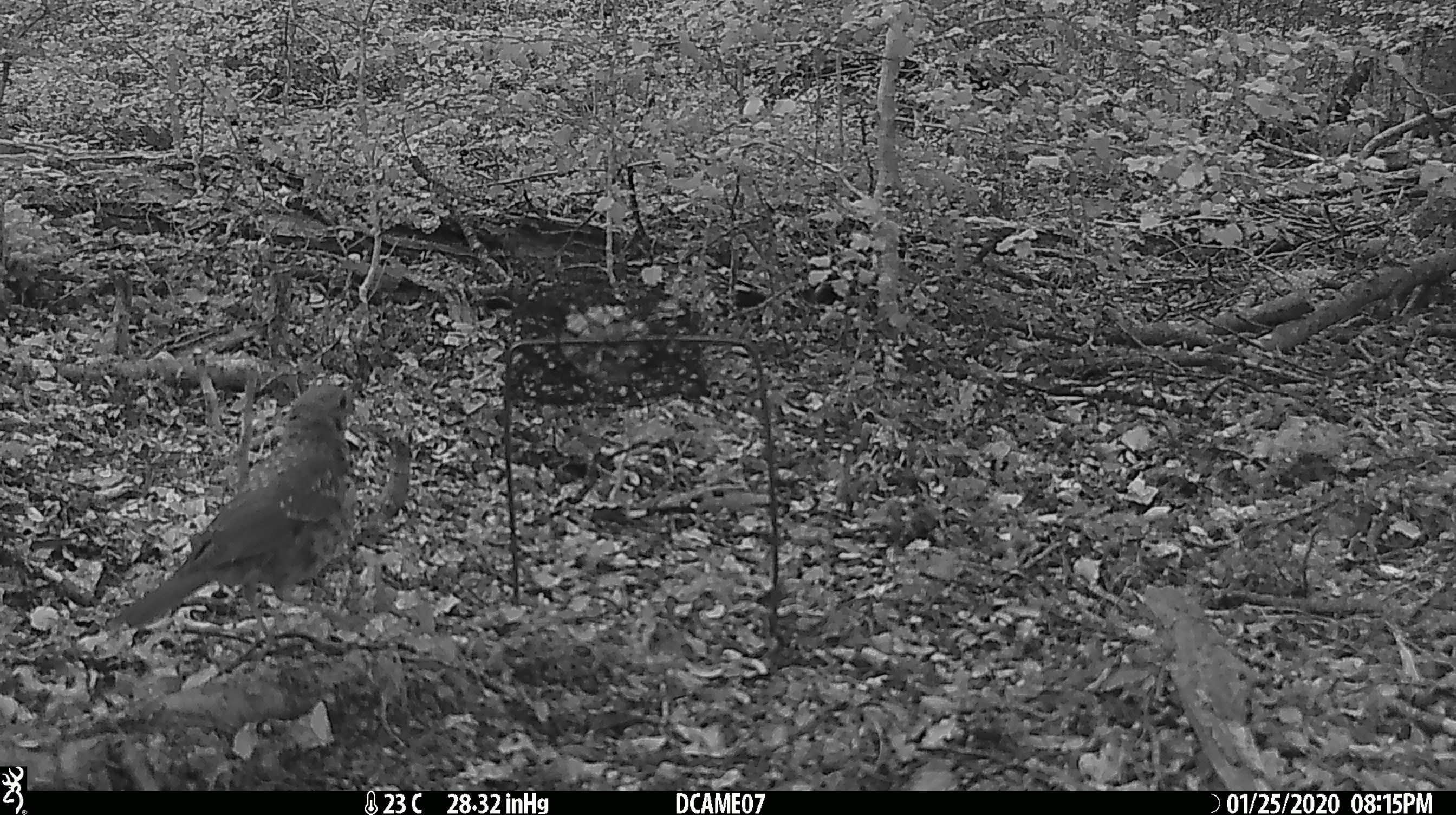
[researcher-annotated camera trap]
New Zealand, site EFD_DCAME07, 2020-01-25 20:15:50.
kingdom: Animalia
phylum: Chordata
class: Aves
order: Passeriformes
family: Turdidae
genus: Turdus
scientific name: Turdus philomelos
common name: song thrush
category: thrush